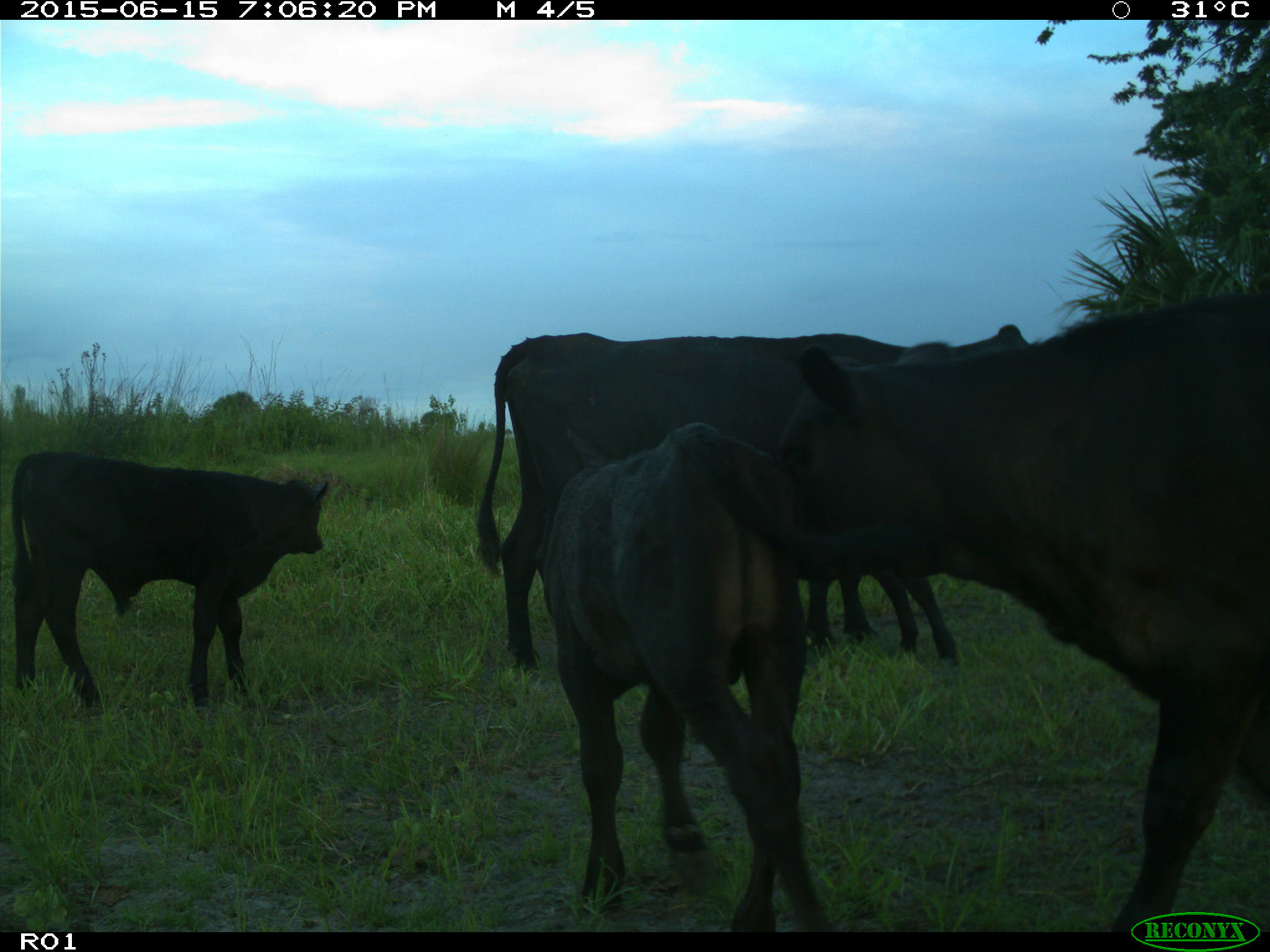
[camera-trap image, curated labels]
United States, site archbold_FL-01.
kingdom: Animalia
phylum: Chordata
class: Mammalia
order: Artiodactyla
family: Bovidae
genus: Bos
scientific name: Bos taurus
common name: domestic cow